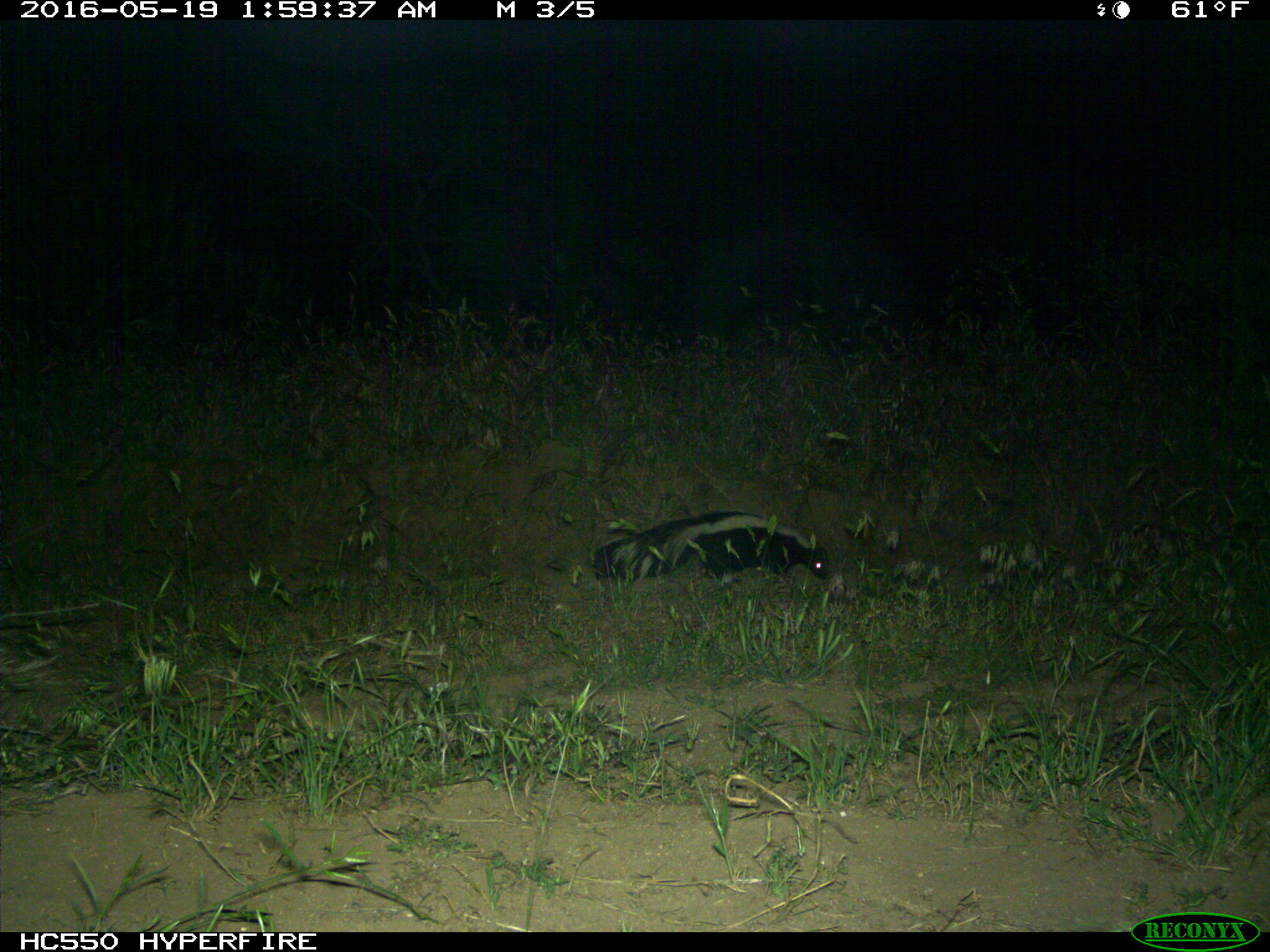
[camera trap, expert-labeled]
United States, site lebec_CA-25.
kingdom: Animalia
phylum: Chordata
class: Mammalia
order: Carnivora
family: Mephitidae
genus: Mephitis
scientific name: Mephitis mephitis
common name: striped skunk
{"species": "Mephitis mephitis (striped skunk)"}